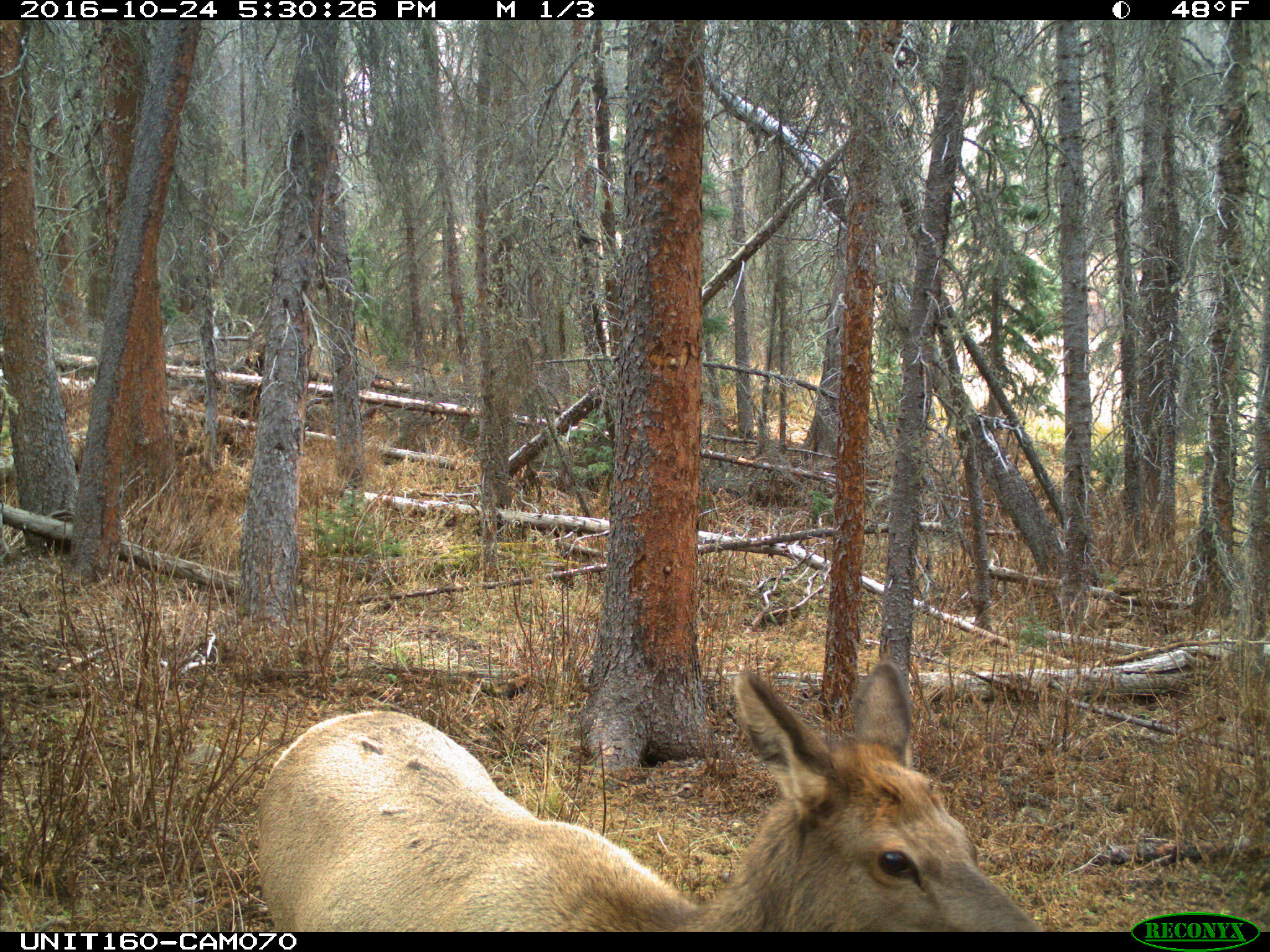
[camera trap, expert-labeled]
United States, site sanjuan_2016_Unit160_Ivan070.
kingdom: Animalia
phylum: Chordata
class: Mammalia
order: Artiodactyla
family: Cervidae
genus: Cervus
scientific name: Cervus elaphus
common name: red deer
Cervus elaphus (red deer).